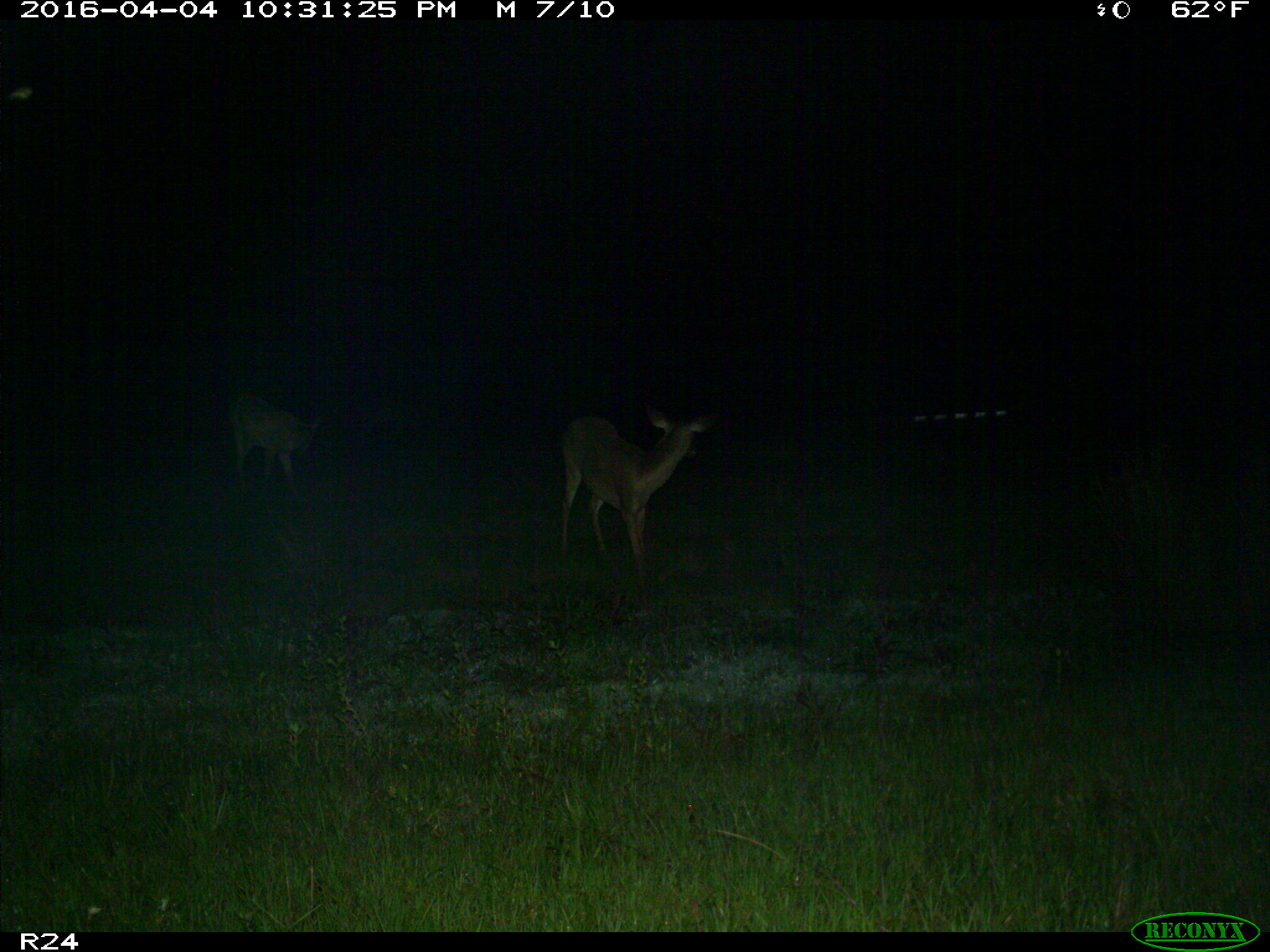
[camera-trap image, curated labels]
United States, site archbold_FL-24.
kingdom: Animalia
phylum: Chordata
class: Mammalia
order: Artiodactyla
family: Cervidae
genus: Odocoileus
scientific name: Odocoileus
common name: deer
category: unidentified deer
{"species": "unidentified deer (deer) (Odocoileus)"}